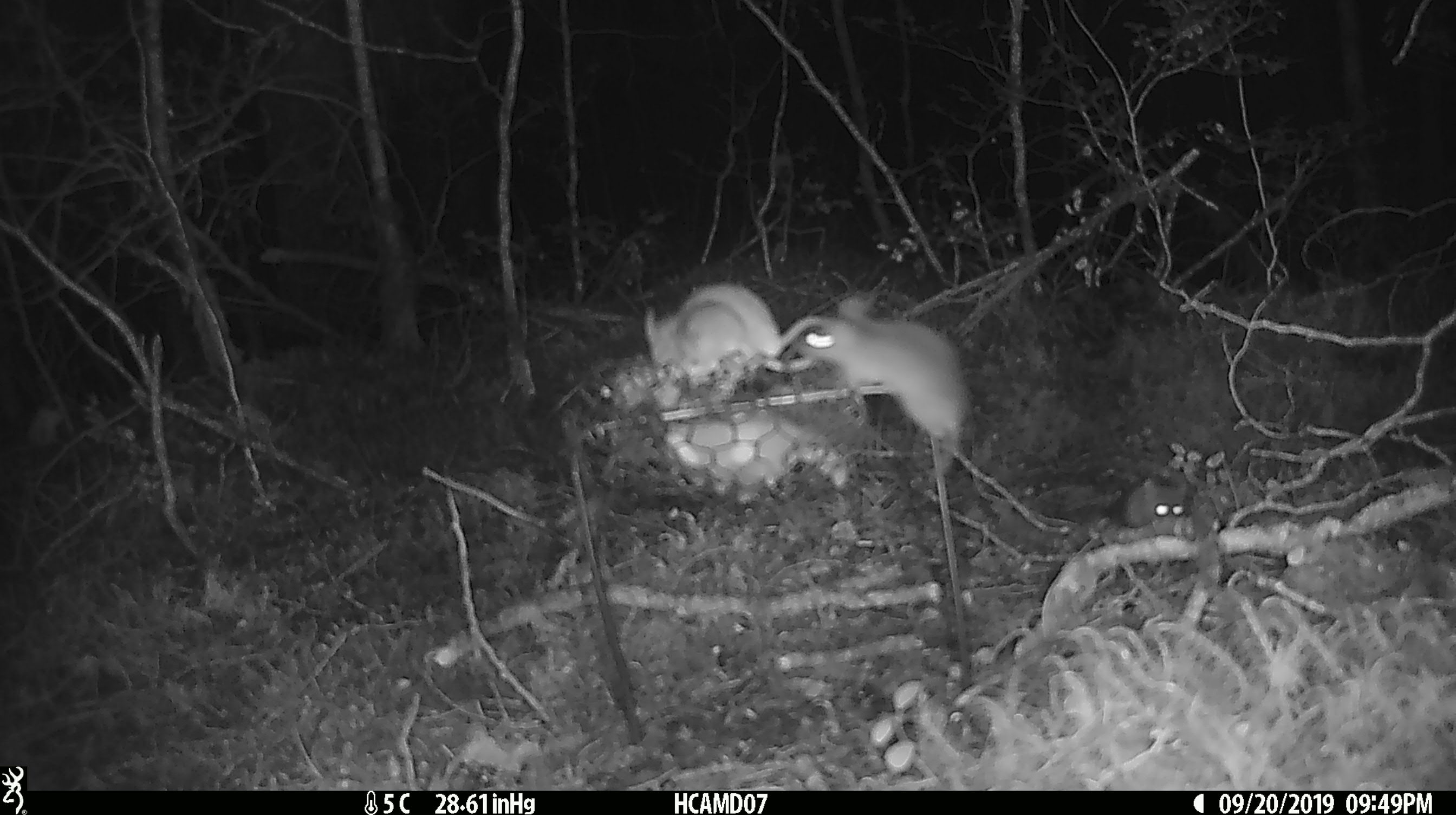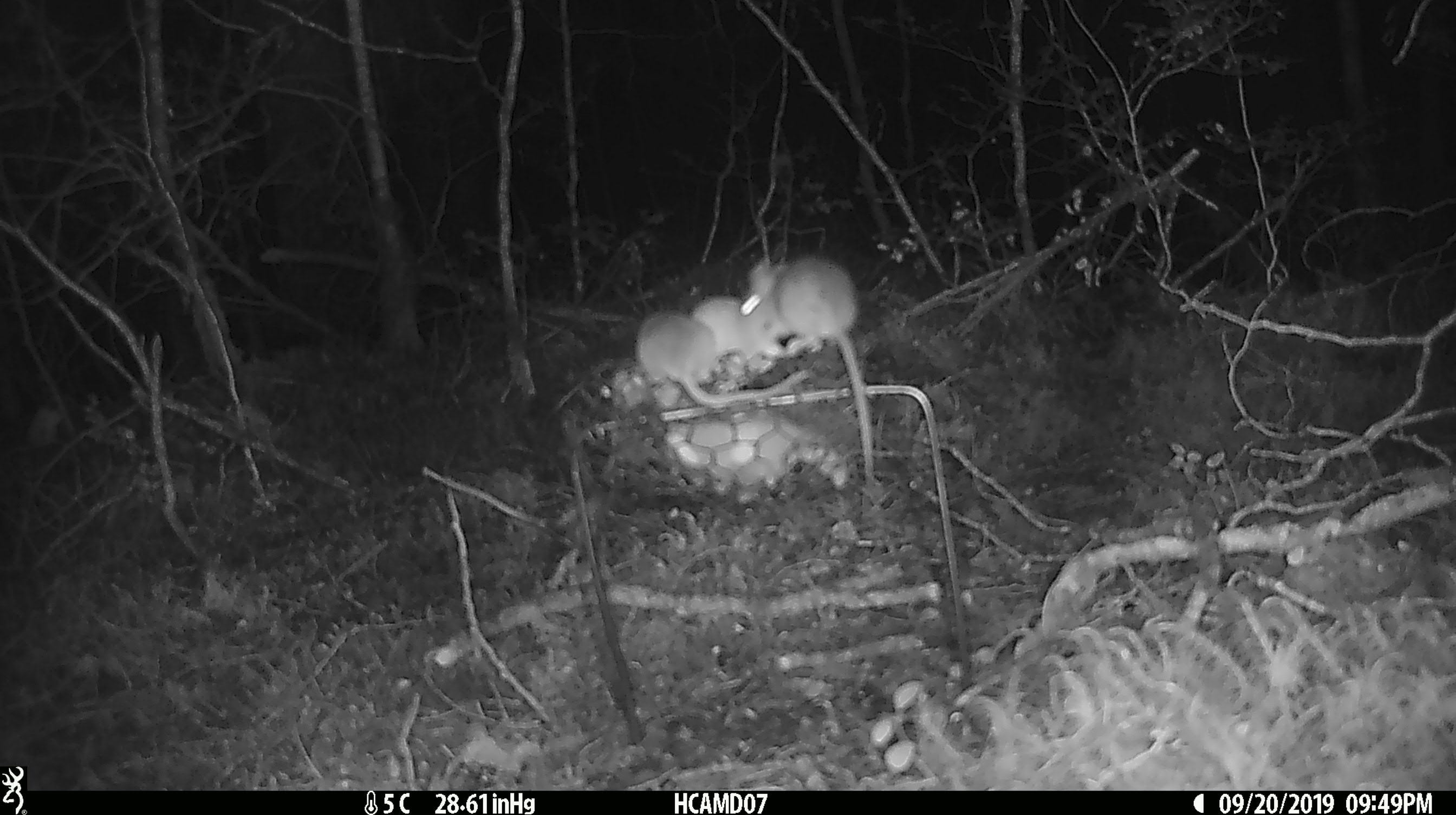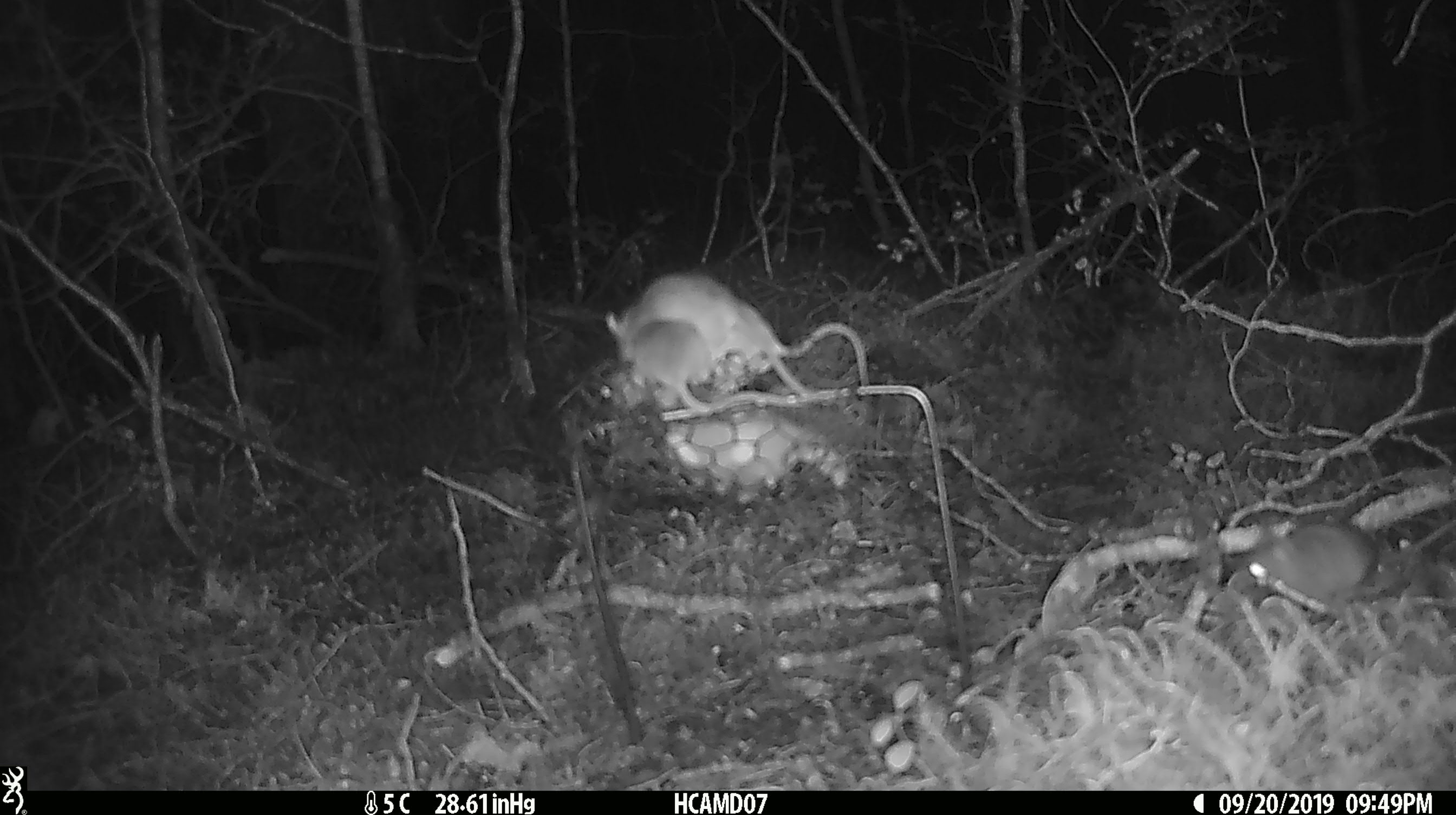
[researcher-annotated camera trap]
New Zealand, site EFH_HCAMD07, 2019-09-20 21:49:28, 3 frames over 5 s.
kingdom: Animalia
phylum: Chordata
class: Mammalia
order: Rodentia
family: Muridae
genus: Mus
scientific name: Mus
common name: mouse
Mouse (Mus).